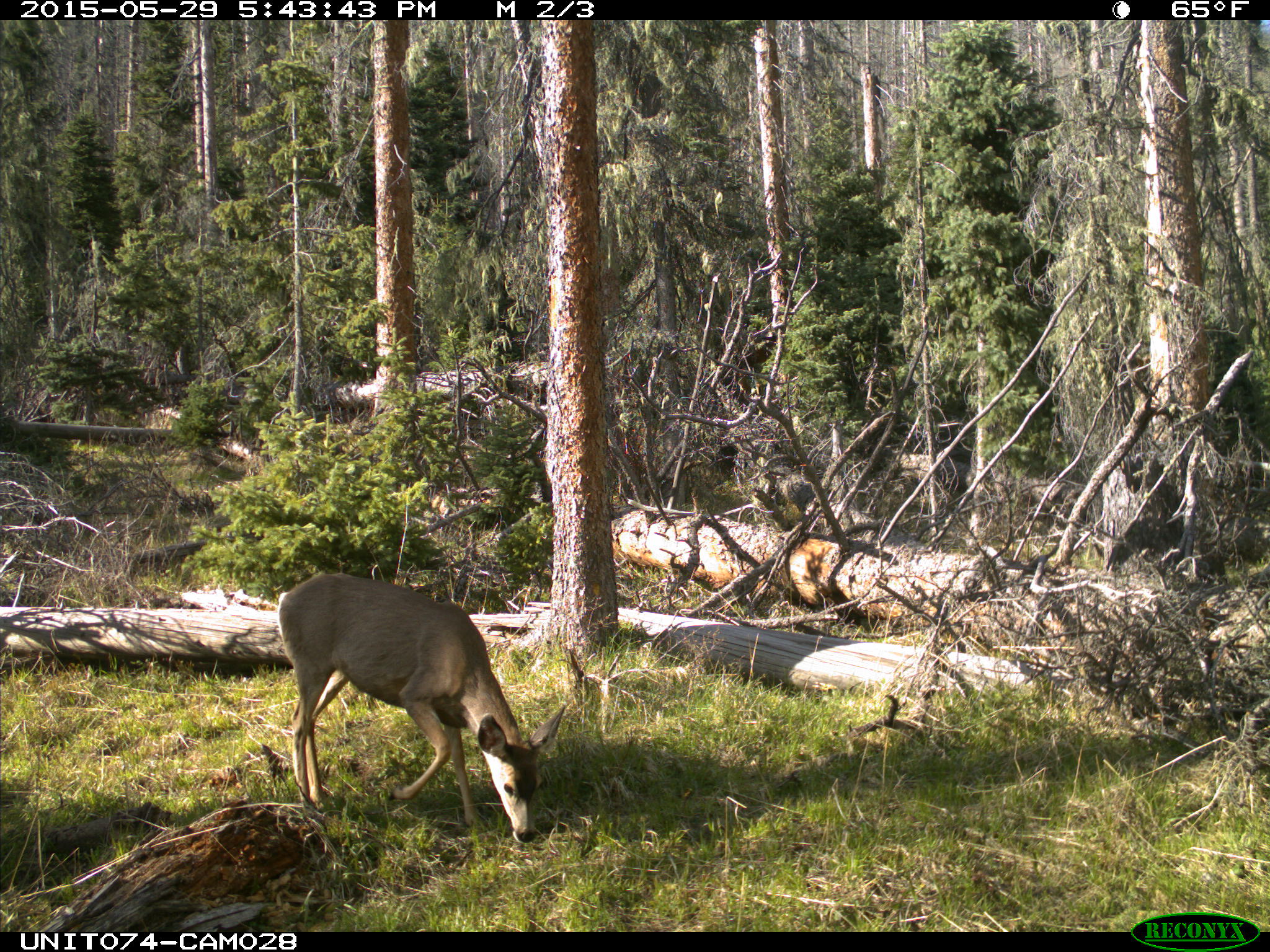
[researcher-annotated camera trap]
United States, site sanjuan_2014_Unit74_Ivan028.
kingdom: Animalia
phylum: Chordata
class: Mammalia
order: Artiodactyla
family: Cervidae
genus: Odocoileus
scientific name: Odocoileus hemionus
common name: mule deer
Odocoileus hemionus (mule deer).